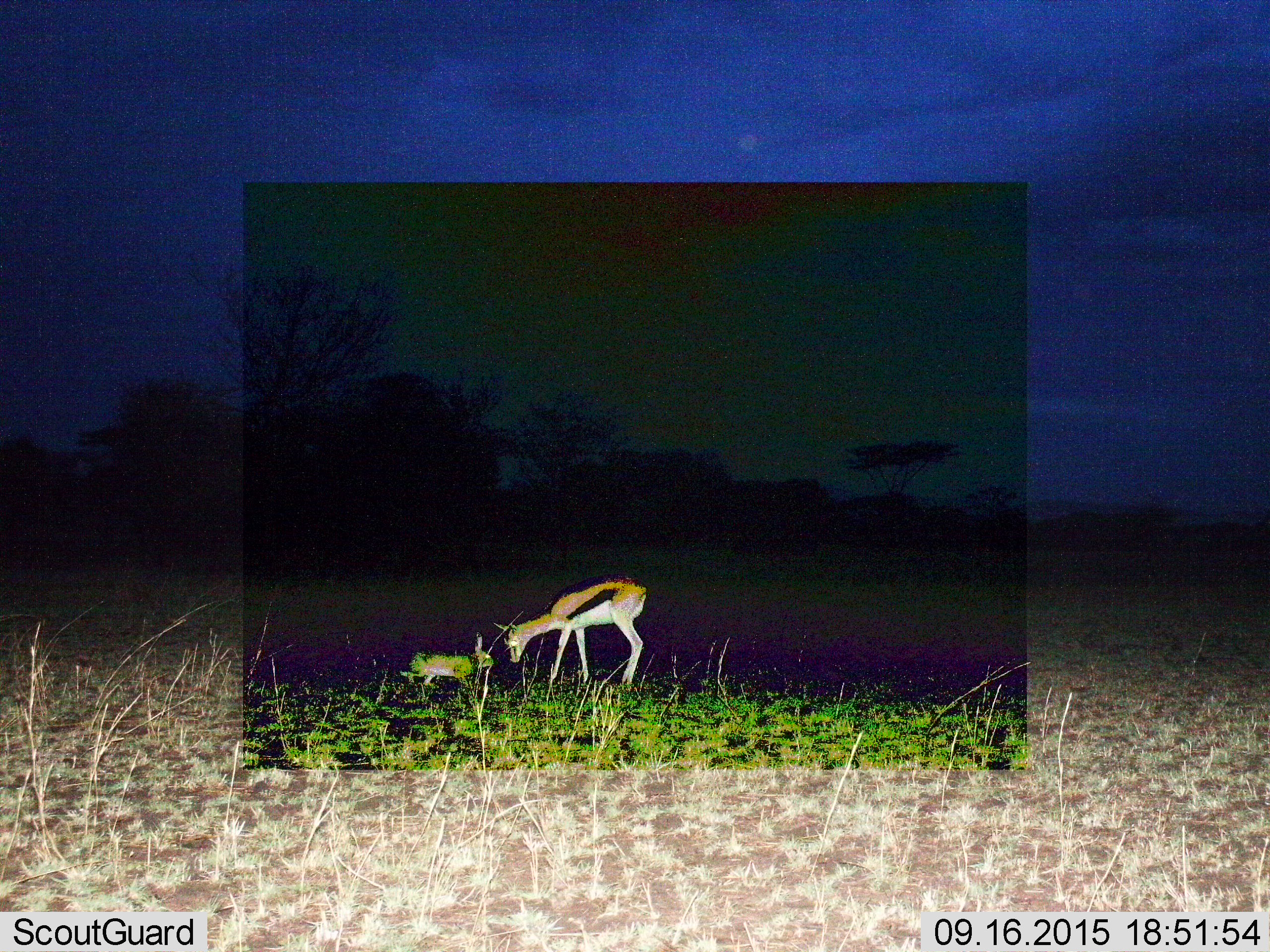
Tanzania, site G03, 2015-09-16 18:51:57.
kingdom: Animalia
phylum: Chordata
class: Mammalia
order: Artiodactyla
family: Bovidae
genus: Eudorcas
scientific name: Eudorcas thomsonii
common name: thomson's gazelle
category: gazellethomsons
Gazellethomsons (thomson's gazelle) (Eudorcas thomsonii), count 1. Behavior (volunteer vote fractions): standing 50%, resting 0%, moving 6%, interacting 50%. Young present (vote fraction): 19%. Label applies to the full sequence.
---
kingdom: Animalia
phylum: Chordata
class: Mammalia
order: Lagomorpha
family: Leporidae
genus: Lepus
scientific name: Lepus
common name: hare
Hare (Lepus), count 1. Behavior (volunteer vote fractions): standing 29%, resting 0%, moving 21%, interacting 57%. Young present (vote fraction): 7%. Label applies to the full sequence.